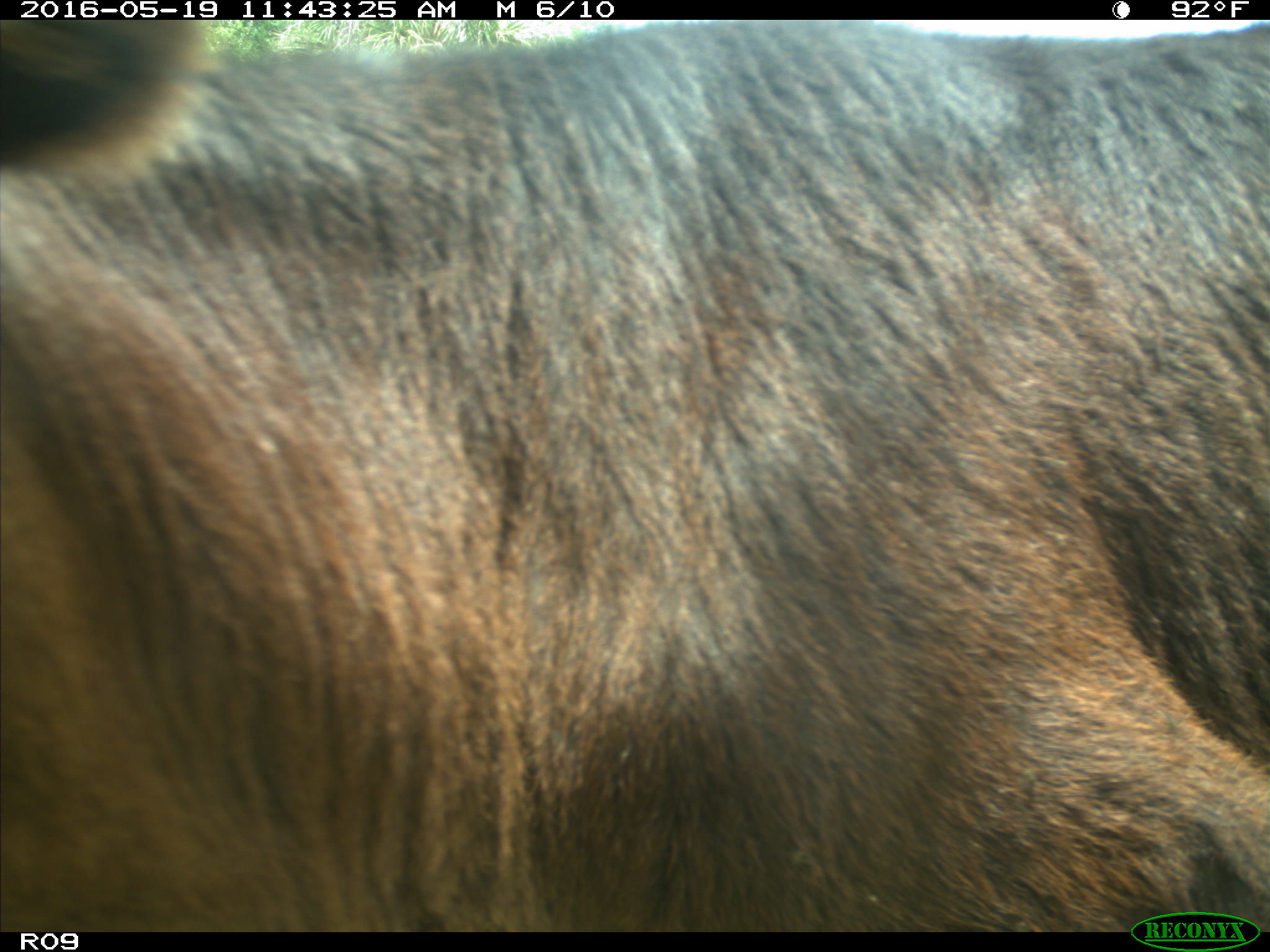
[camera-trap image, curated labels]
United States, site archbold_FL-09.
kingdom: Animalia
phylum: Chordata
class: Mammalia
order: Artiodactyla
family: Bovidae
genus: Bos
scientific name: Bos taurus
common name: domestic cow